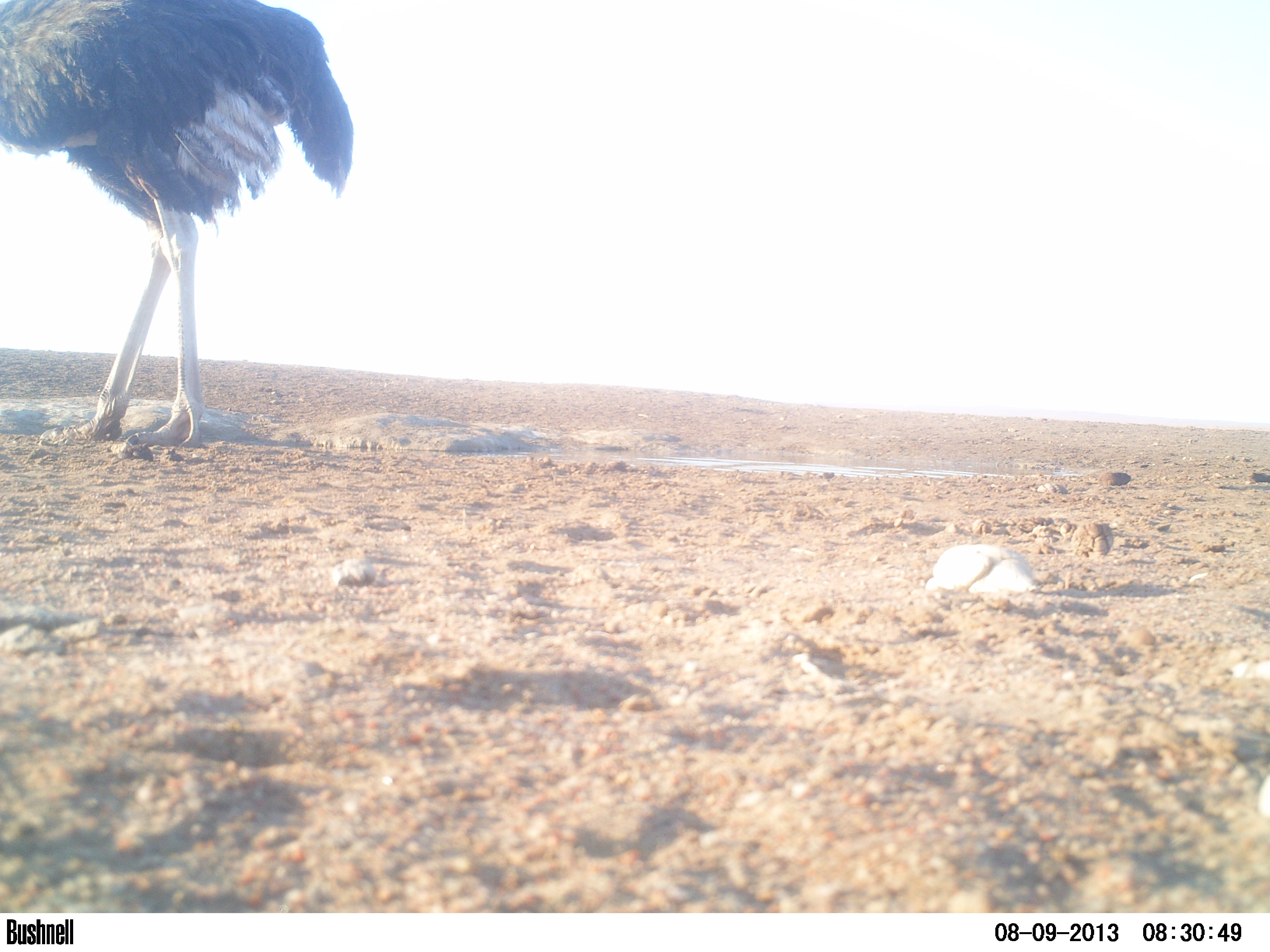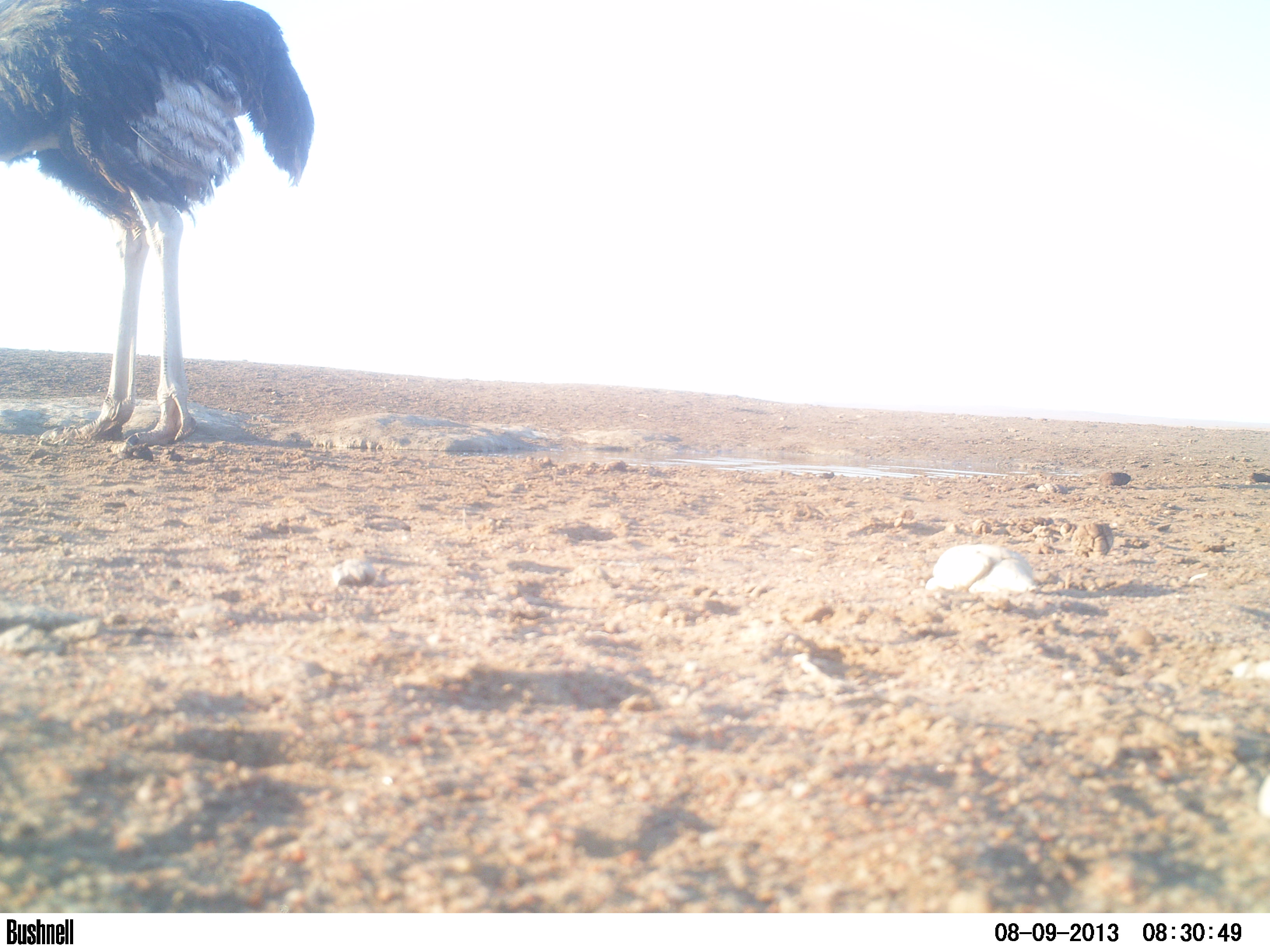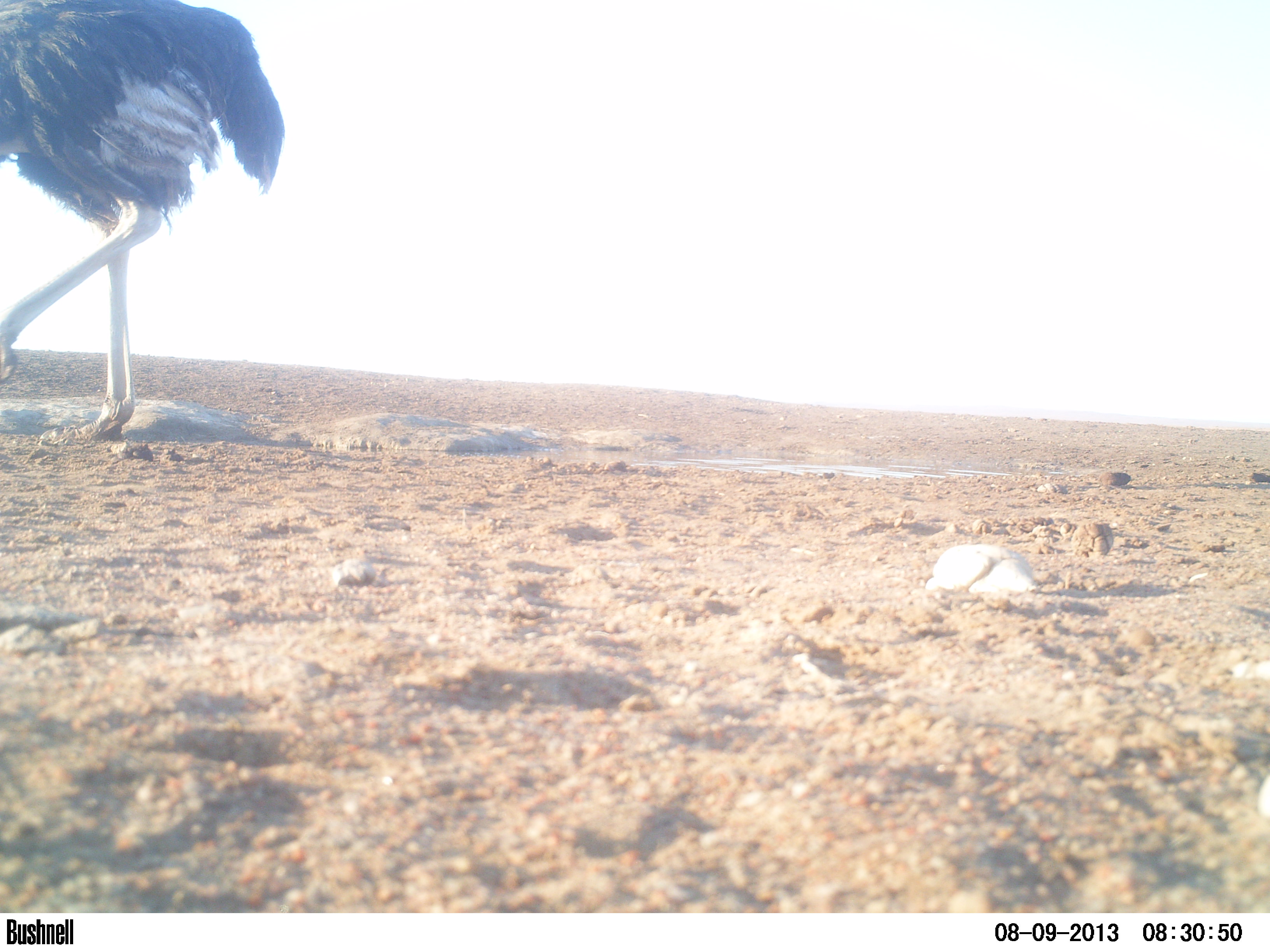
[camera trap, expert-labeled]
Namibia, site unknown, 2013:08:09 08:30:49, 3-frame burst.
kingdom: Animalia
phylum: Chordata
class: Aves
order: Struthioniformes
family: Struthionidae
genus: Struthio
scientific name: Struthio camelus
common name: common ostrich